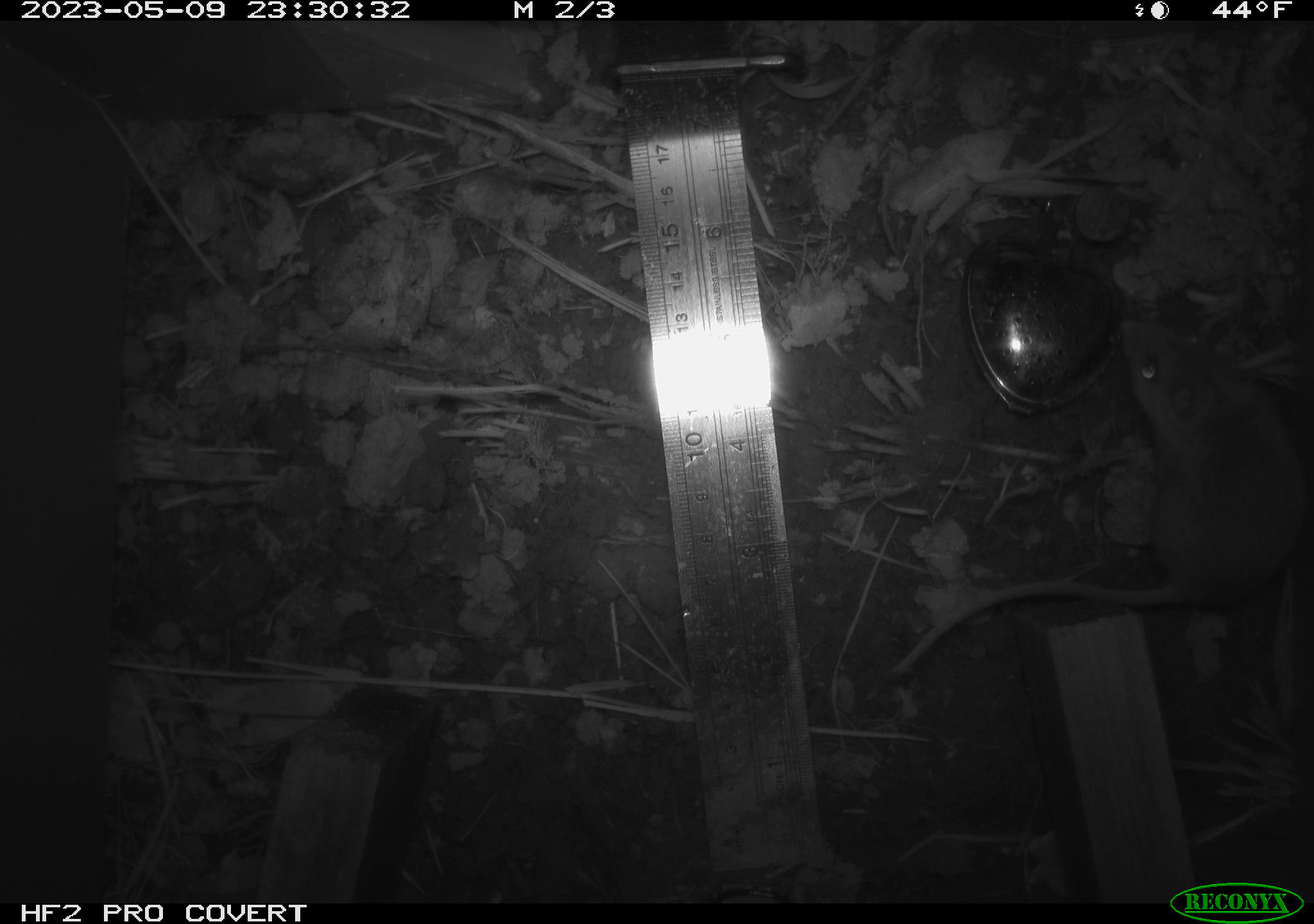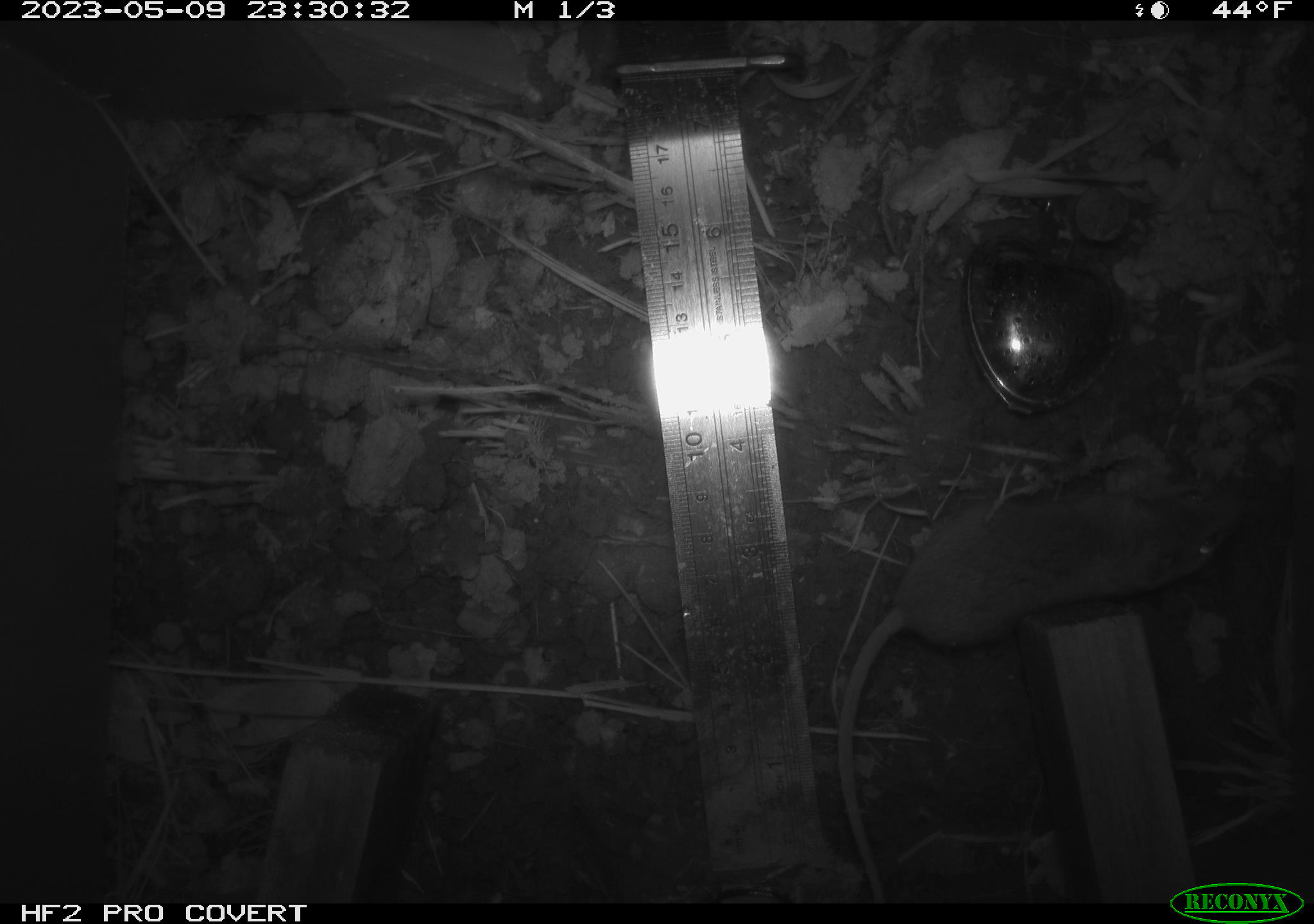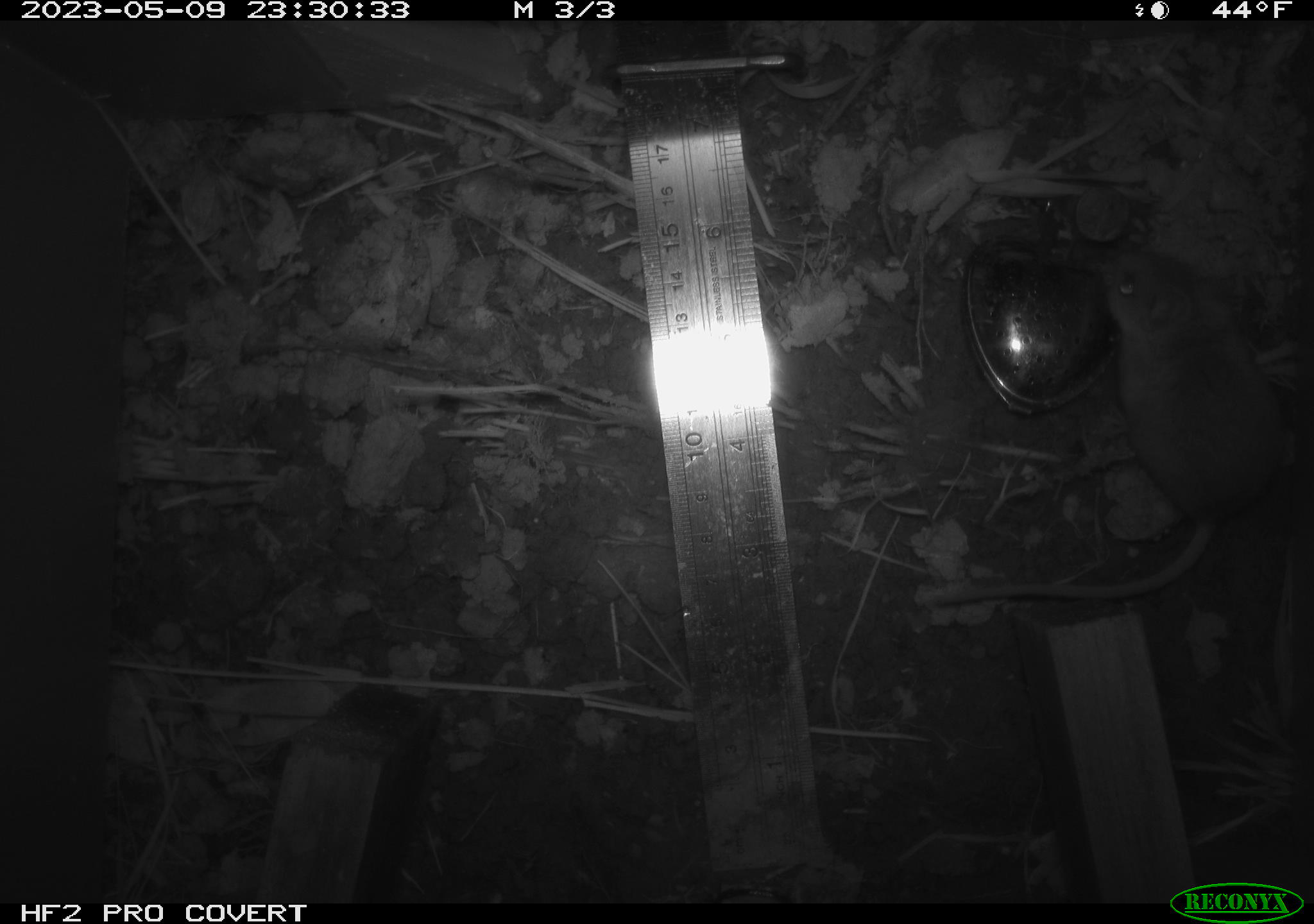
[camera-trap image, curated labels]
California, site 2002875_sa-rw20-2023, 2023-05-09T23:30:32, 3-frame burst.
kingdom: Animalia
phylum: Chordata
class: Mammalia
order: Rodentia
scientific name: Rodentia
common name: mouse species